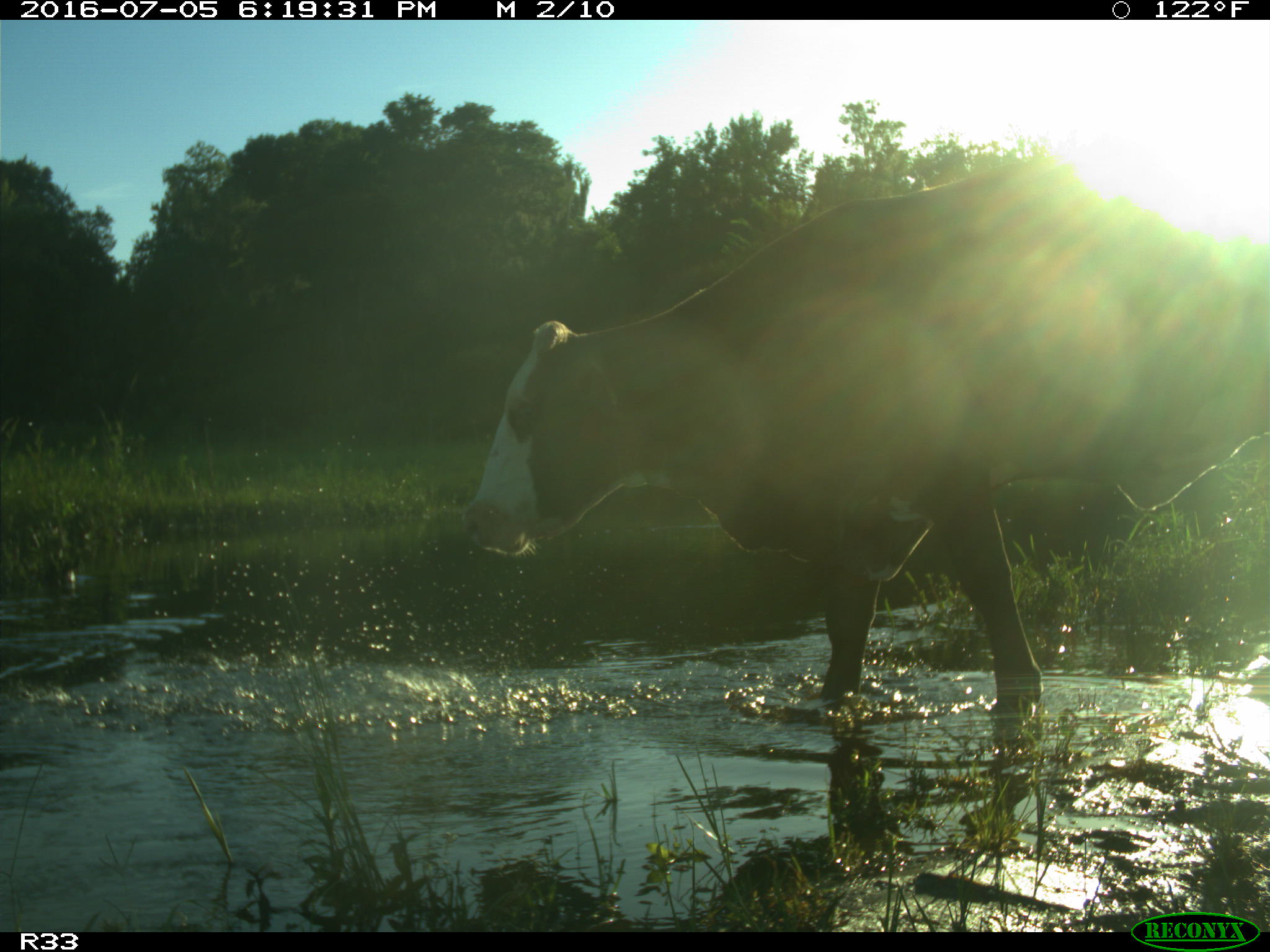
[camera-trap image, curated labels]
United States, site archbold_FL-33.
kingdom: Animalia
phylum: Chordata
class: Mammalia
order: Artiodactyla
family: Bovidae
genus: Bos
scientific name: Bos taurus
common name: domestic cow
Bos taurus (domestic cow).